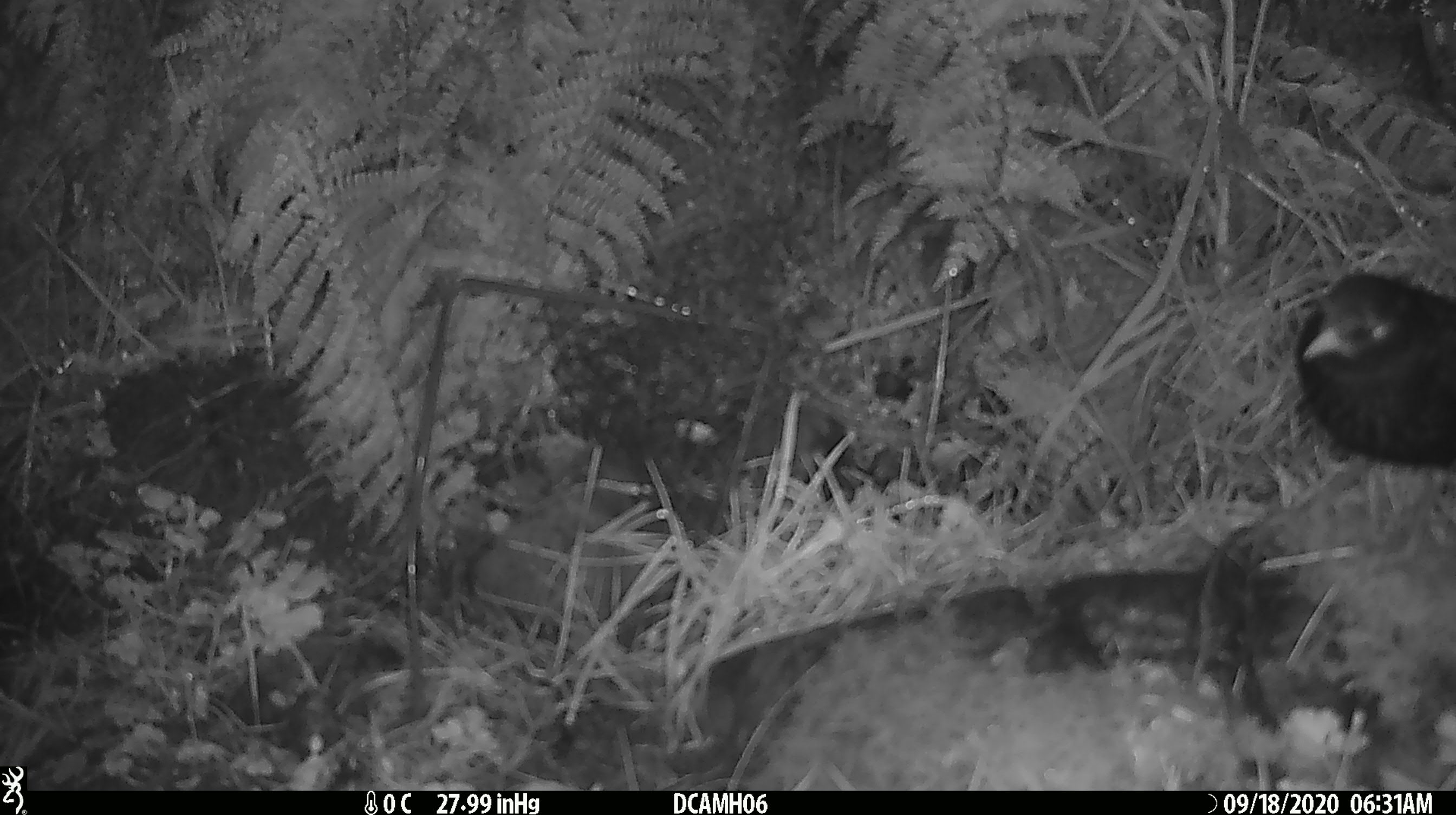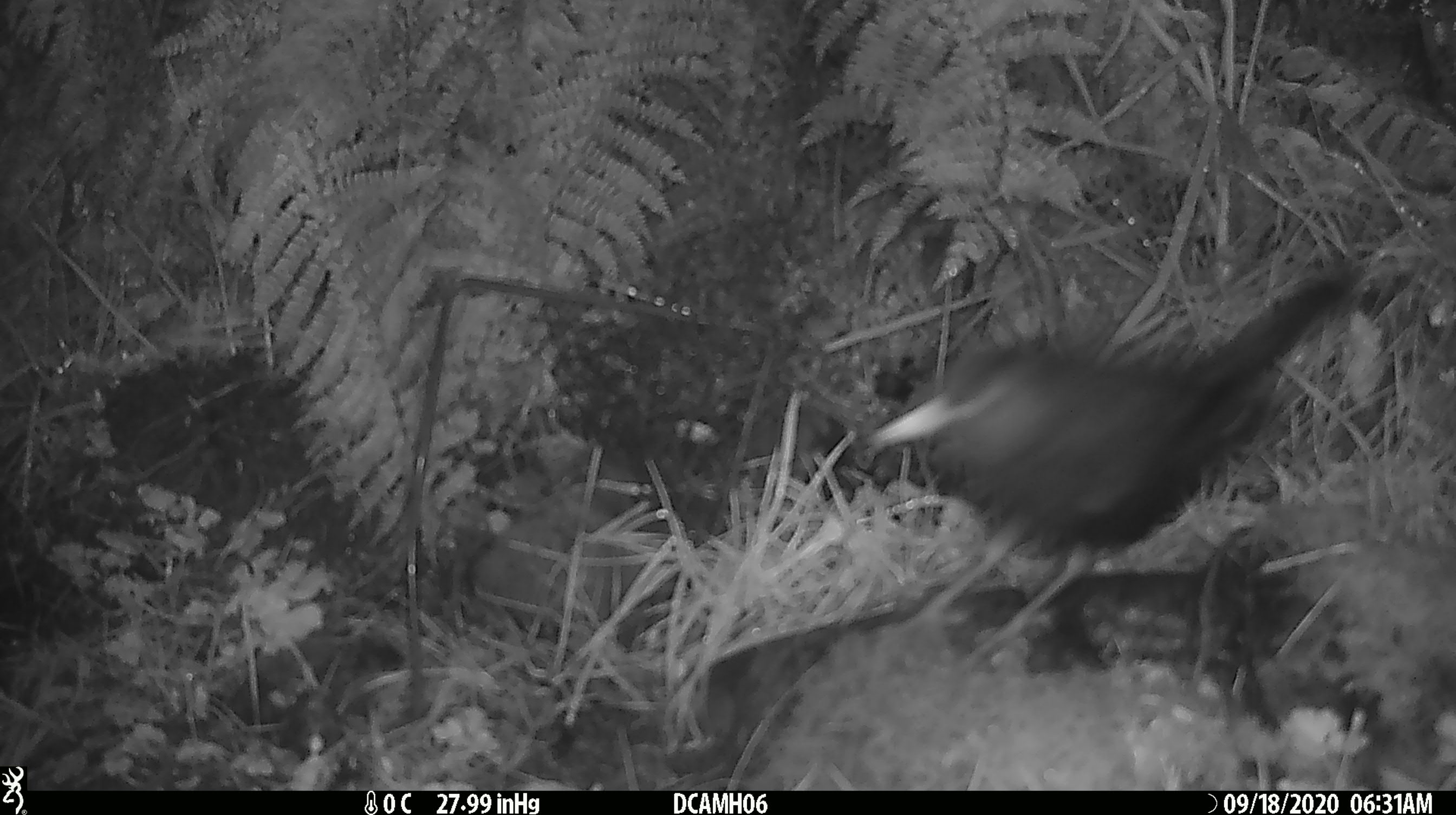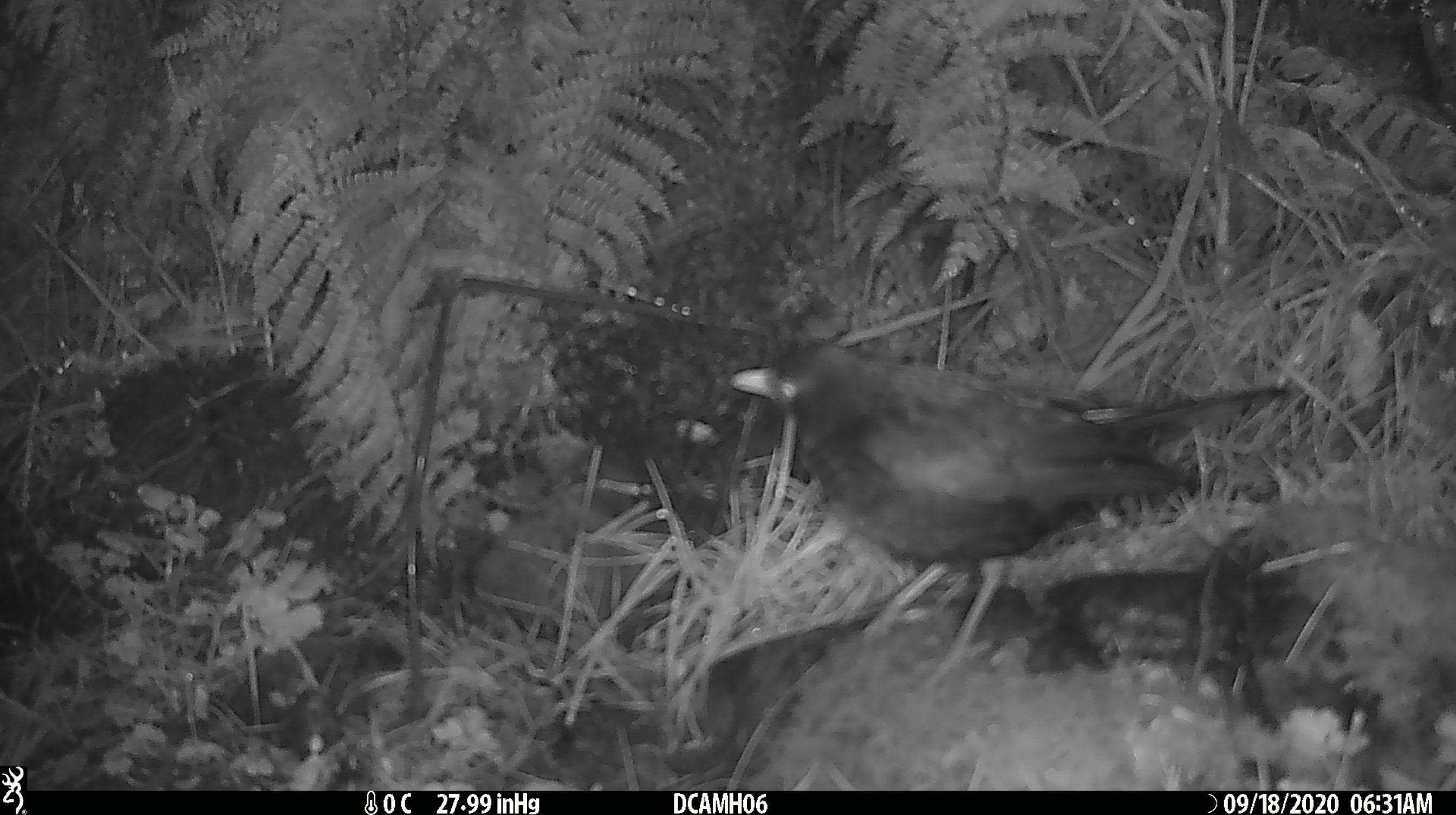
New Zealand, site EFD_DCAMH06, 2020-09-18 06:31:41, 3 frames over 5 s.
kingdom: Animalia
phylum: Chordata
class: Aves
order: Passeriformes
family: Turdidae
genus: Turdus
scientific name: Turdus merula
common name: eurasian blackbird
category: blackbird